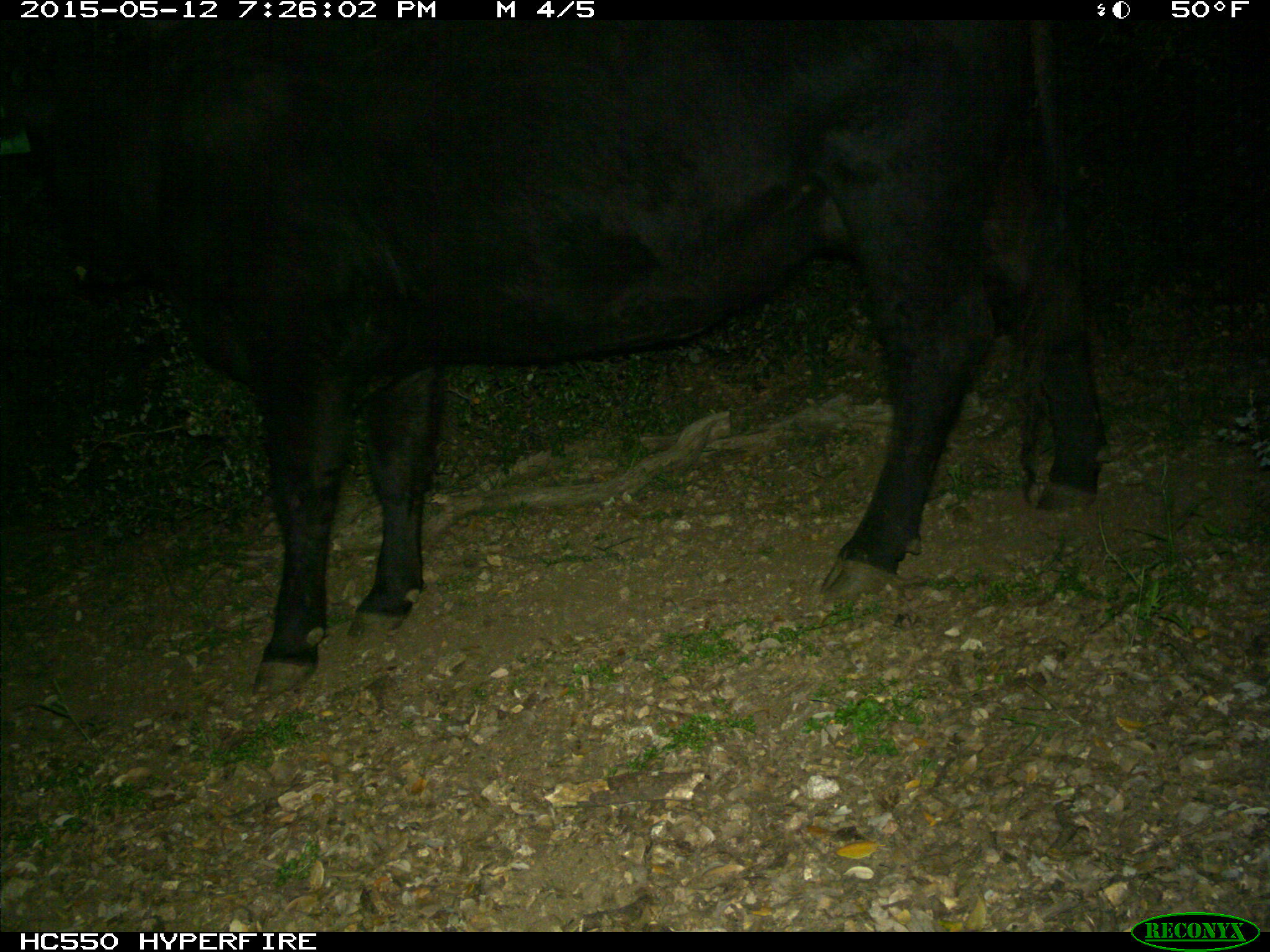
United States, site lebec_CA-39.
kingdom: Animalia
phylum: Chordata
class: Mammalia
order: Artiodactyla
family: Bovidae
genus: Bos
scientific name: Bos taurus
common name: domestic cow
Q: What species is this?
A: Bos taurus (domestic cow).